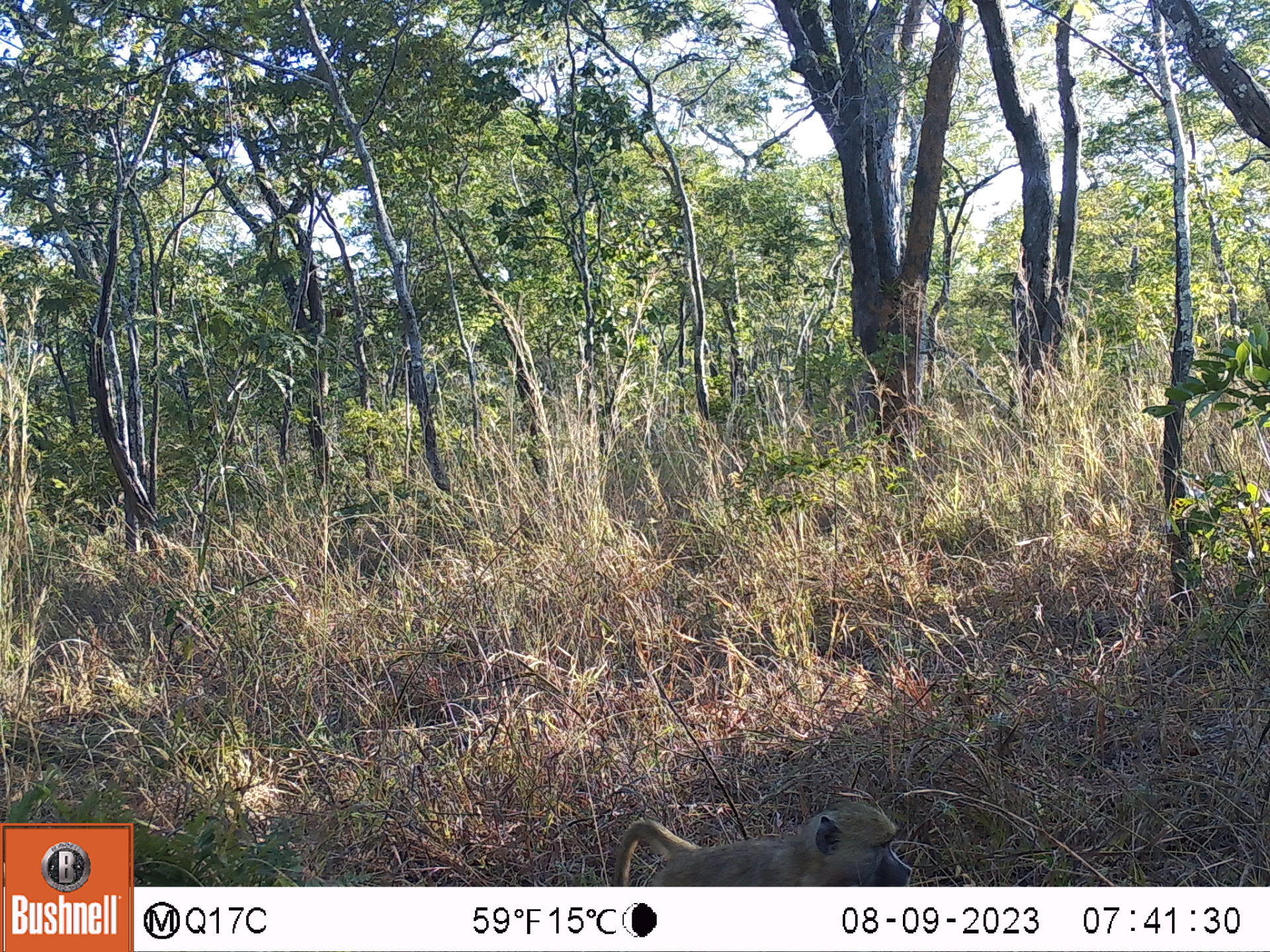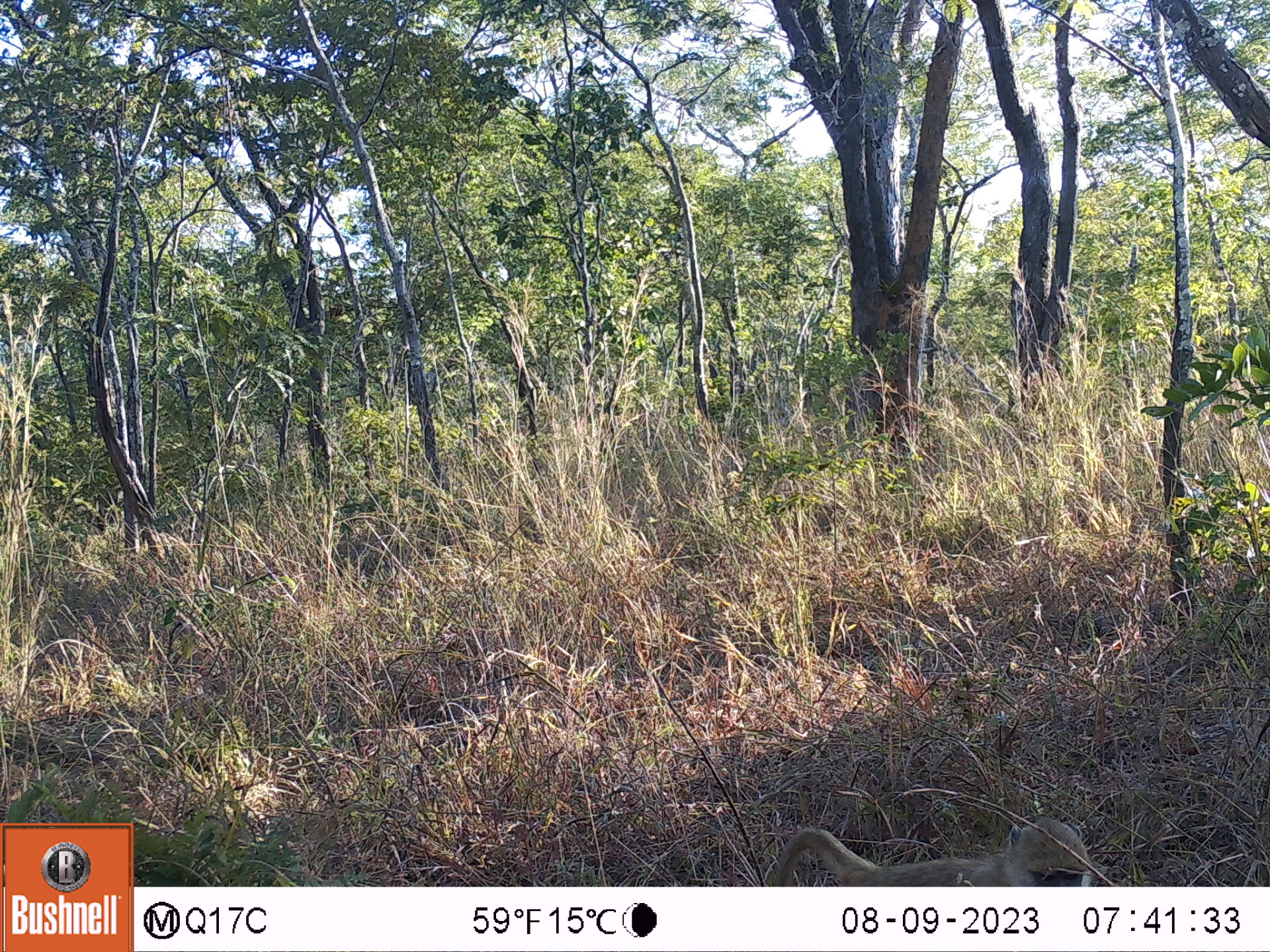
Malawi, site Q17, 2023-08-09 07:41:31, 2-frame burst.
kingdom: Animalia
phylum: Chordata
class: Mammalia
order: Primates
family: Cercopithecidae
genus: Papio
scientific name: Papio cynocephalus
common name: yellow baboon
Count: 1.